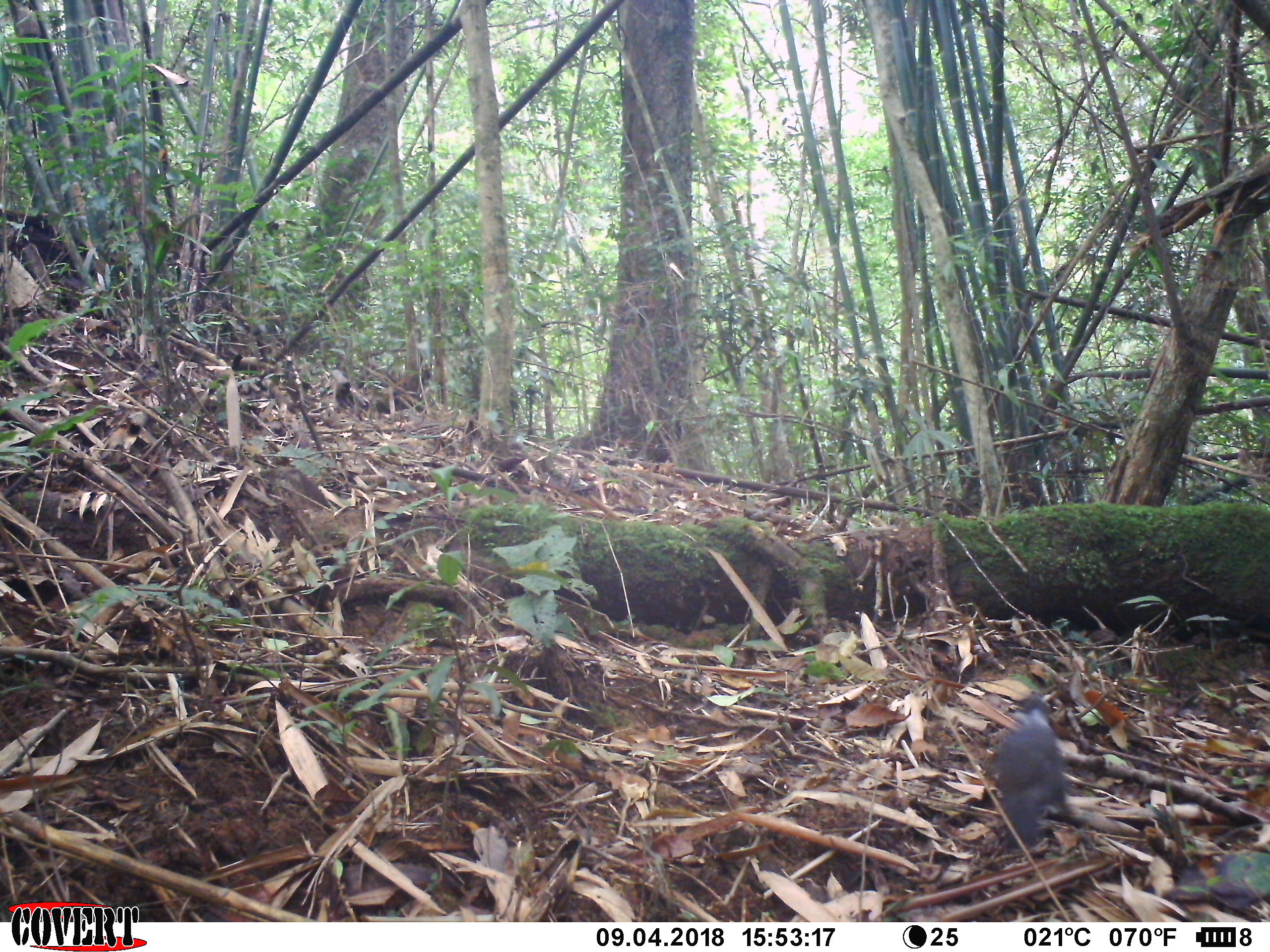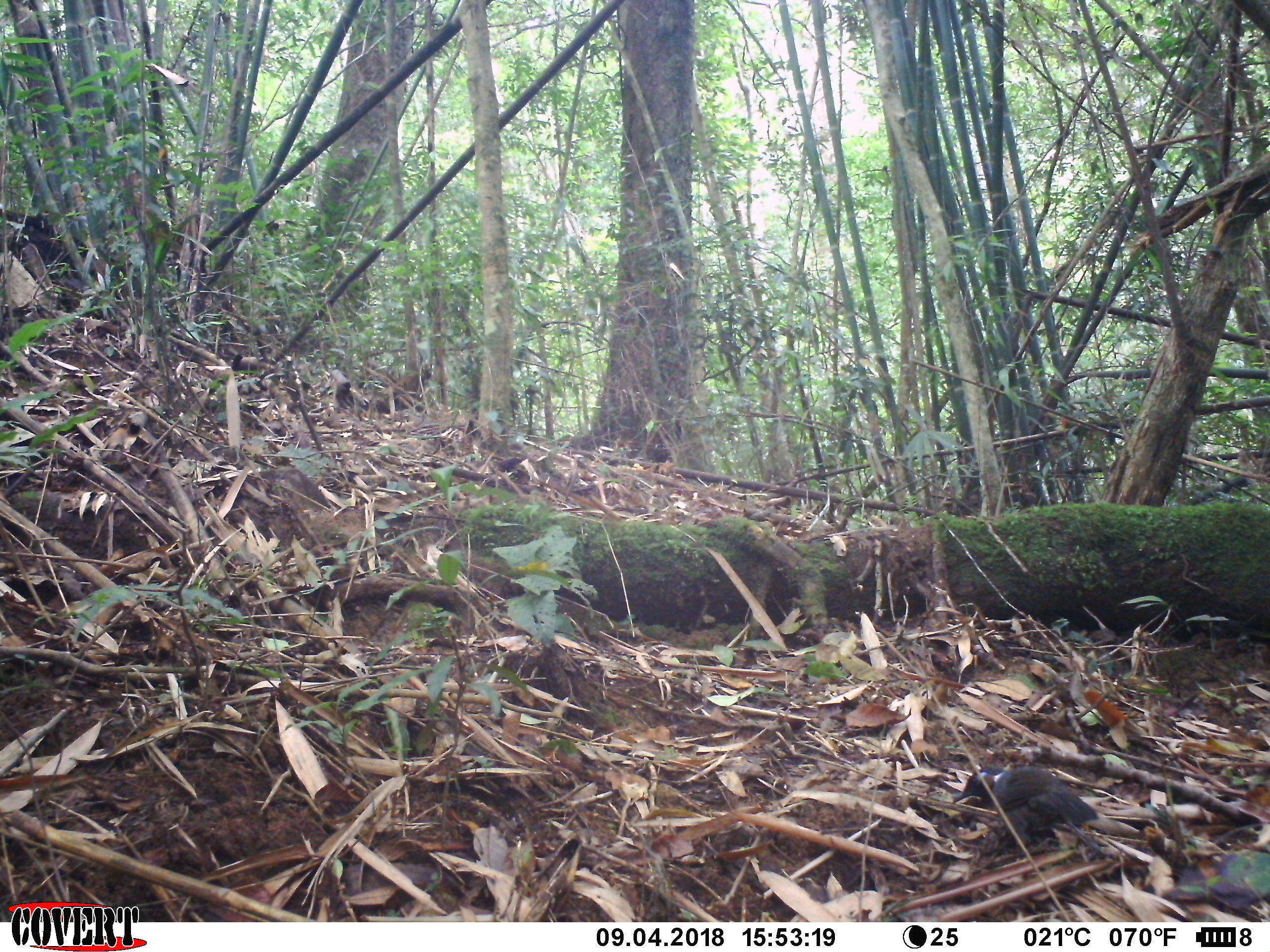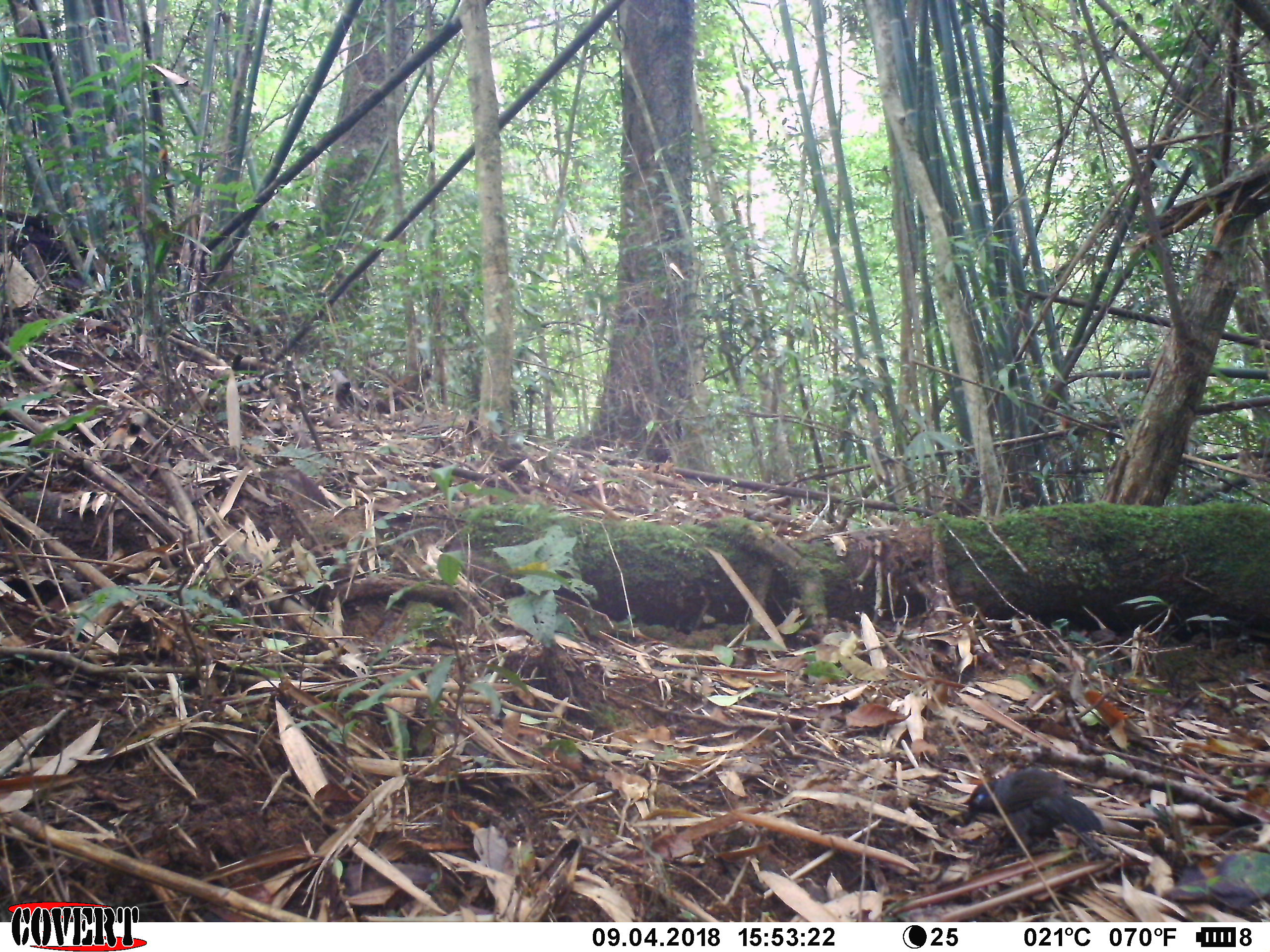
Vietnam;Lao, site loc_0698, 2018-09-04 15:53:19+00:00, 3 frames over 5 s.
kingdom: Animalia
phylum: Chordata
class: Aves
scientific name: Aves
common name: bird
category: unidentified bird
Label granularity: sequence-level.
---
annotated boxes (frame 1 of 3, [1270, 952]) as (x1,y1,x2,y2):
unidentified bird: (986,690,1091,854)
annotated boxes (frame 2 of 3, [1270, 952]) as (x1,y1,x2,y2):
unidentified bird: (952,765,1105,861)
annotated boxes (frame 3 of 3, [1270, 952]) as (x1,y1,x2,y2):
unidentified bird: (963,767,1107,861)